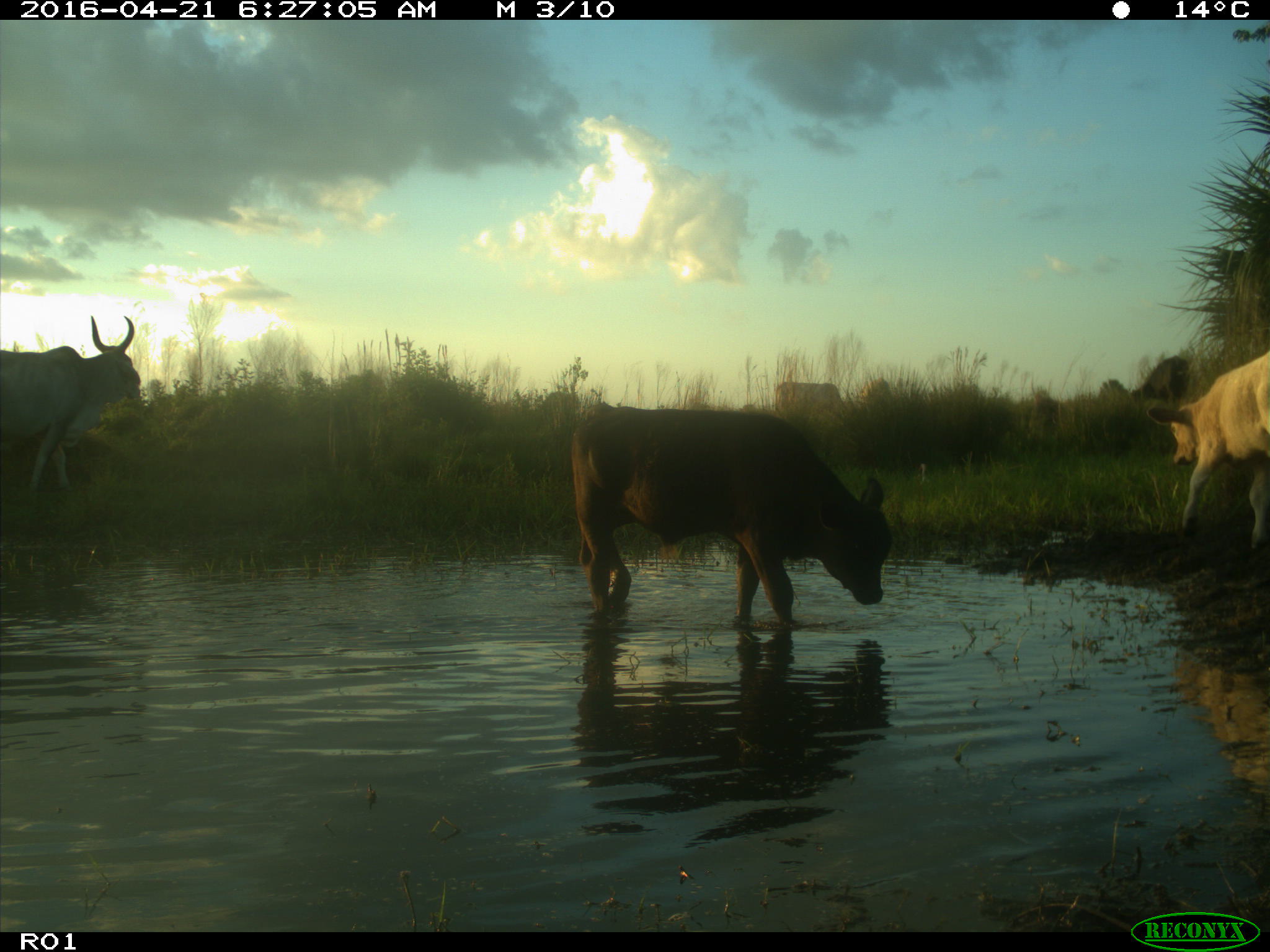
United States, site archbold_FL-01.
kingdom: Animalia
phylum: Chordata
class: Mammalia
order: Artiodactyla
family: Bovidae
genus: Bos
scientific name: Bos taurus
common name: domestic cow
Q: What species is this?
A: Bos taurus (domestic cow).